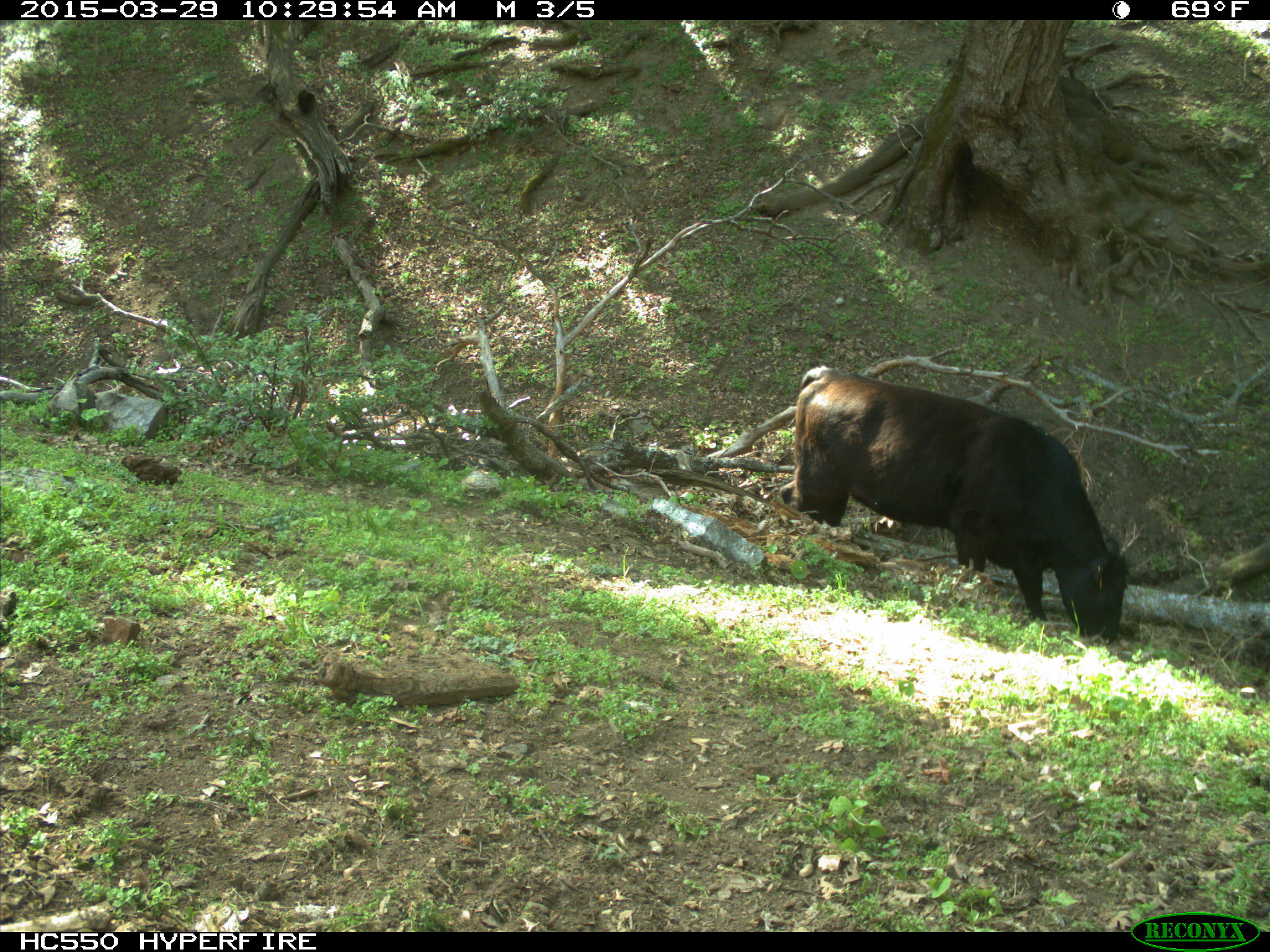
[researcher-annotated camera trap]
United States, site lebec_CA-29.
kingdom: Animalia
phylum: Chordata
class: Mammalia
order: Artiodactyla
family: Bovidae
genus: Bos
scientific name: Bos taurus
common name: domestic cow